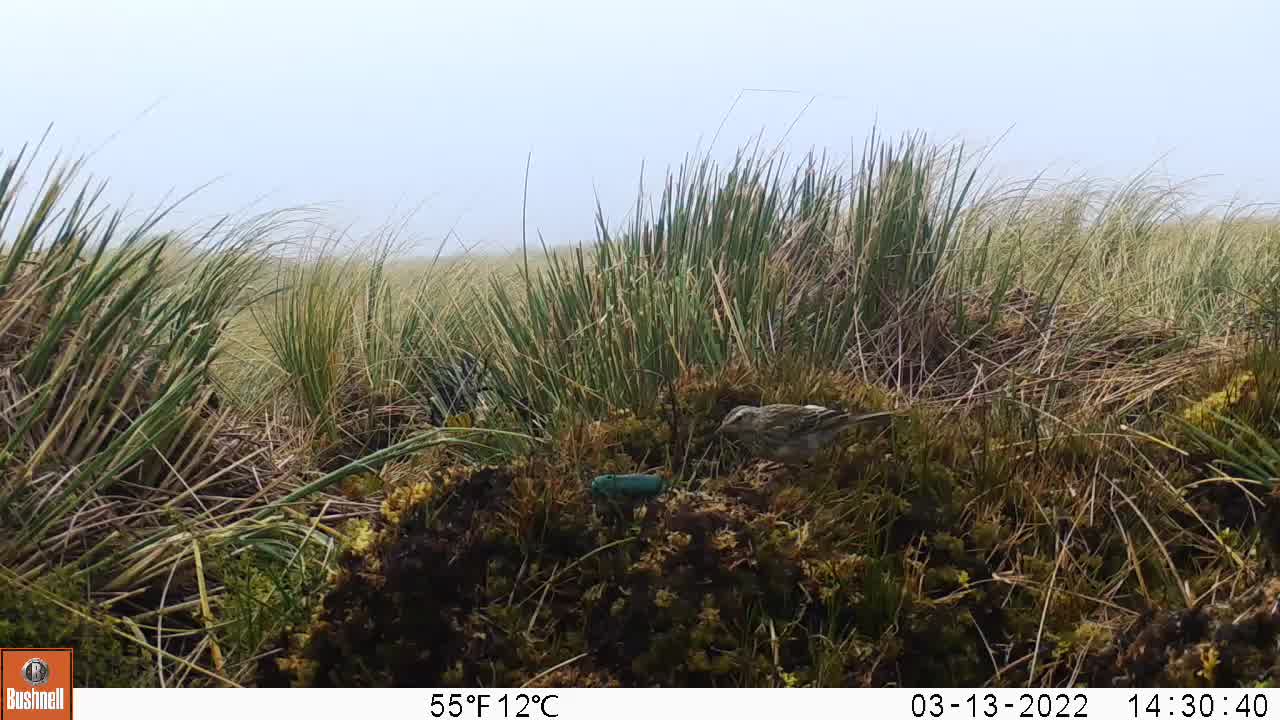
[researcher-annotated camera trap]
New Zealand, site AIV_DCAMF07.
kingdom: Animalia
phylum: Chordata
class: Aves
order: Passeriformes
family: Motacillidae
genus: Anthus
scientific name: Anthus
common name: pipit